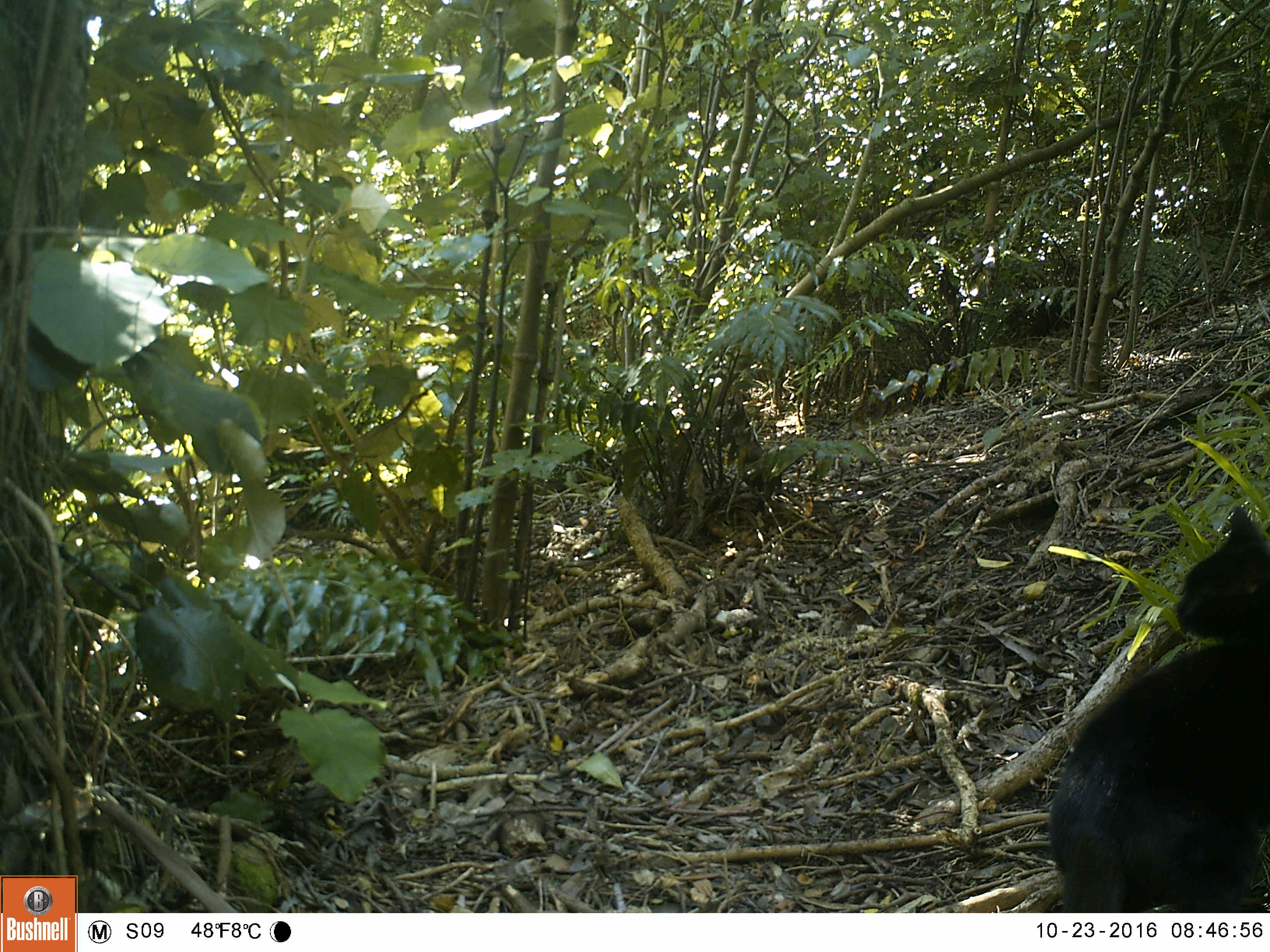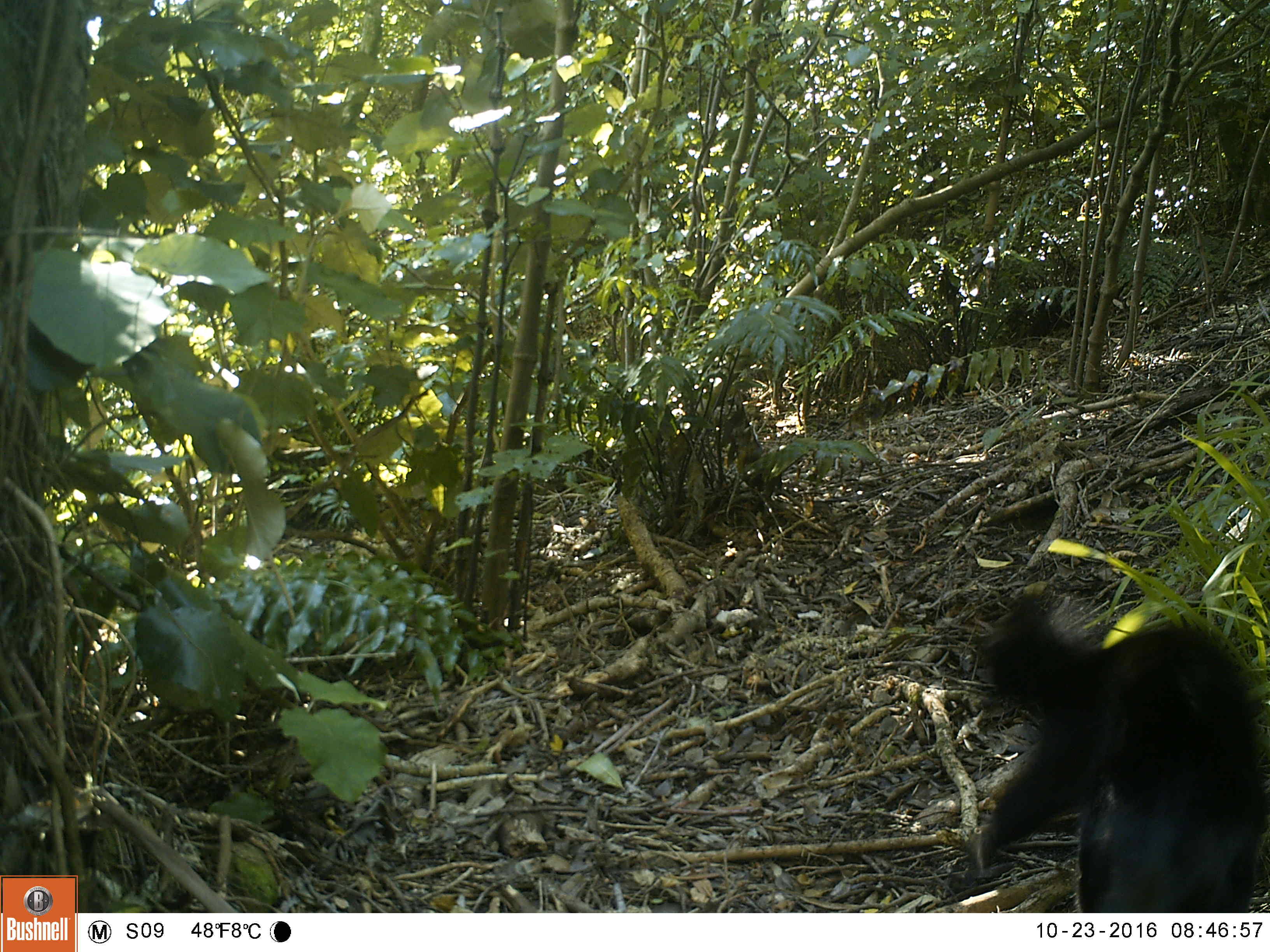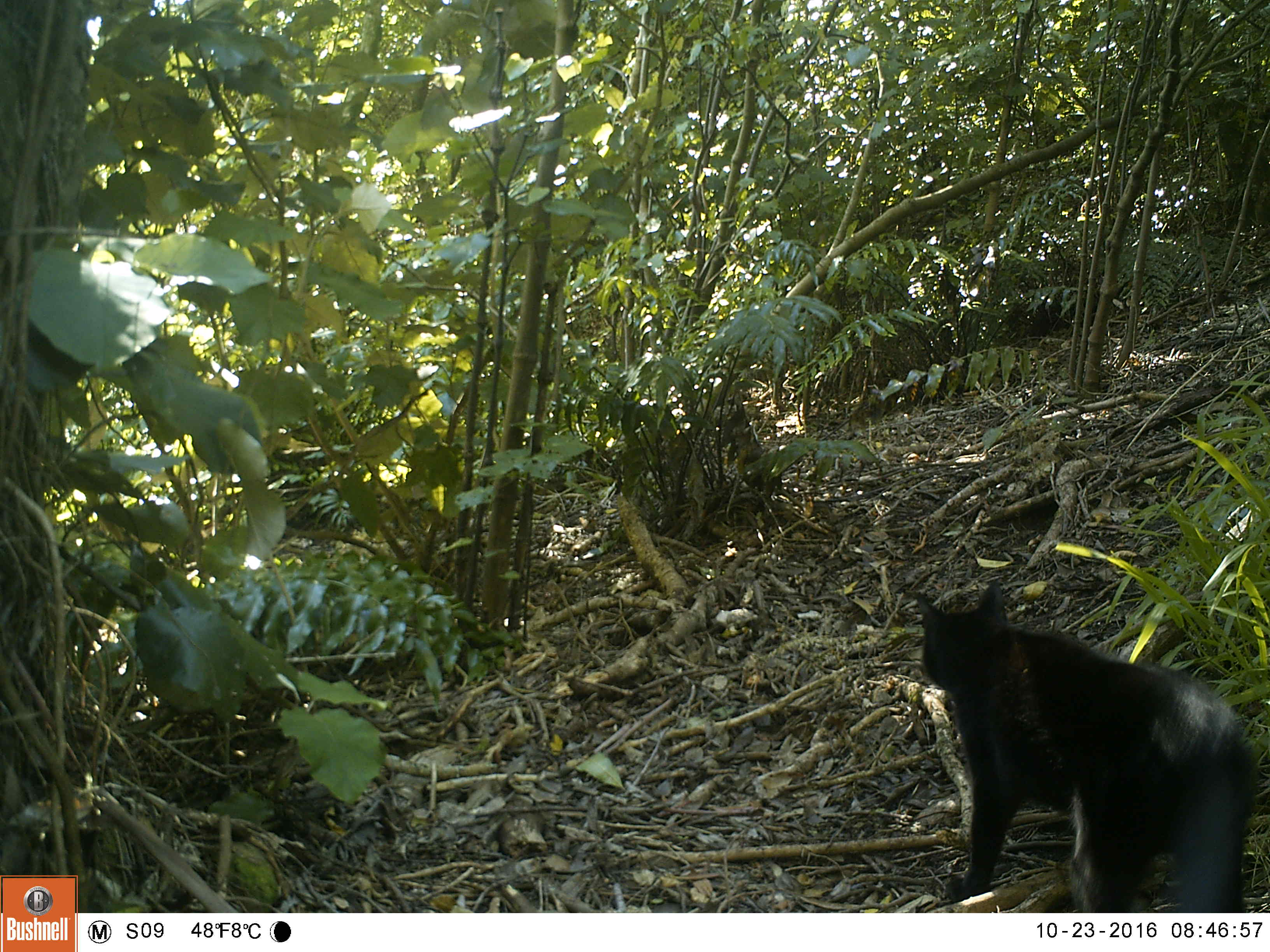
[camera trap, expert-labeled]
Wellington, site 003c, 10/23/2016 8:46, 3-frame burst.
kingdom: Animalia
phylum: Chordata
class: Mammalia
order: Carnivora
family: Felidae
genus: Felis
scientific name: Felis catus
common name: cat